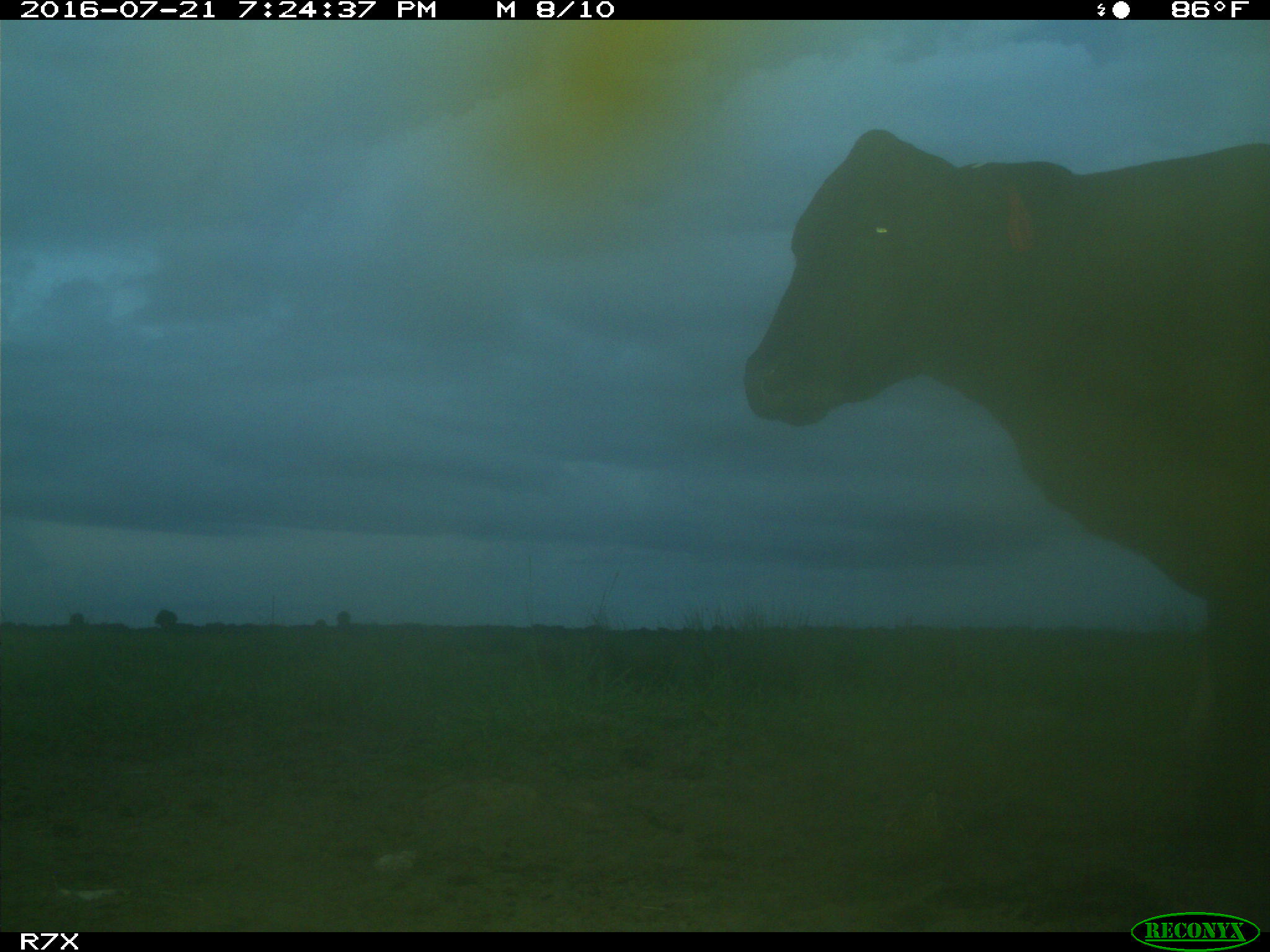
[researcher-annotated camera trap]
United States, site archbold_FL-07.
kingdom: Animalia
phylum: Chordata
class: Mammalia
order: Artiodactyla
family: Bovidae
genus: Bos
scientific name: Bos taurus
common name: domestic cow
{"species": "Bos taurus (domestic cow)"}